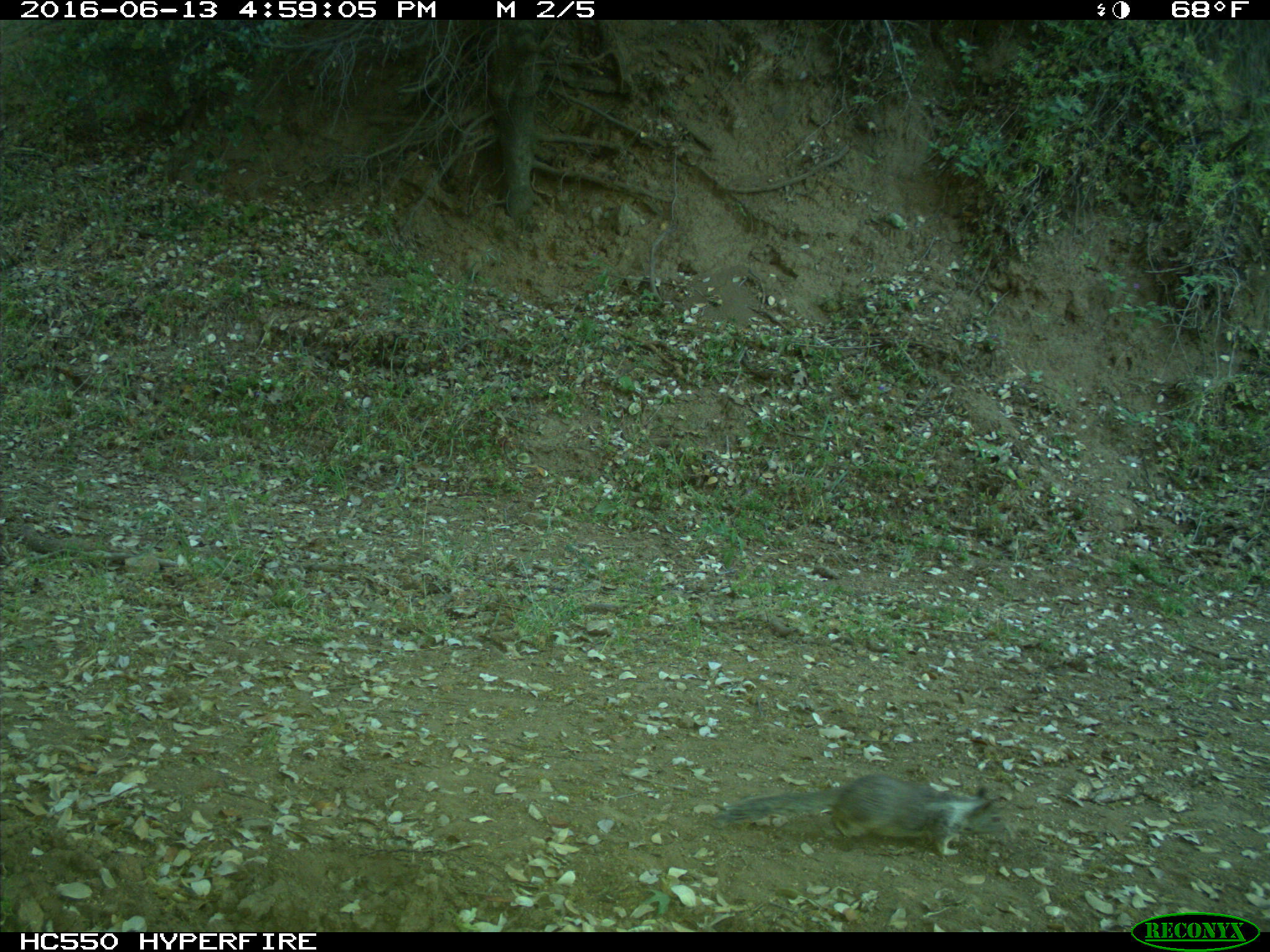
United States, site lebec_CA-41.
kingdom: Animalia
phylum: Chordata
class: Mammalia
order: Rodentia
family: Sciuridae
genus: Otospermophilus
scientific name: Otospermophilus beecheyi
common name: california ground squirrel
Otospermophilus beecheyi (california ground squirrel).